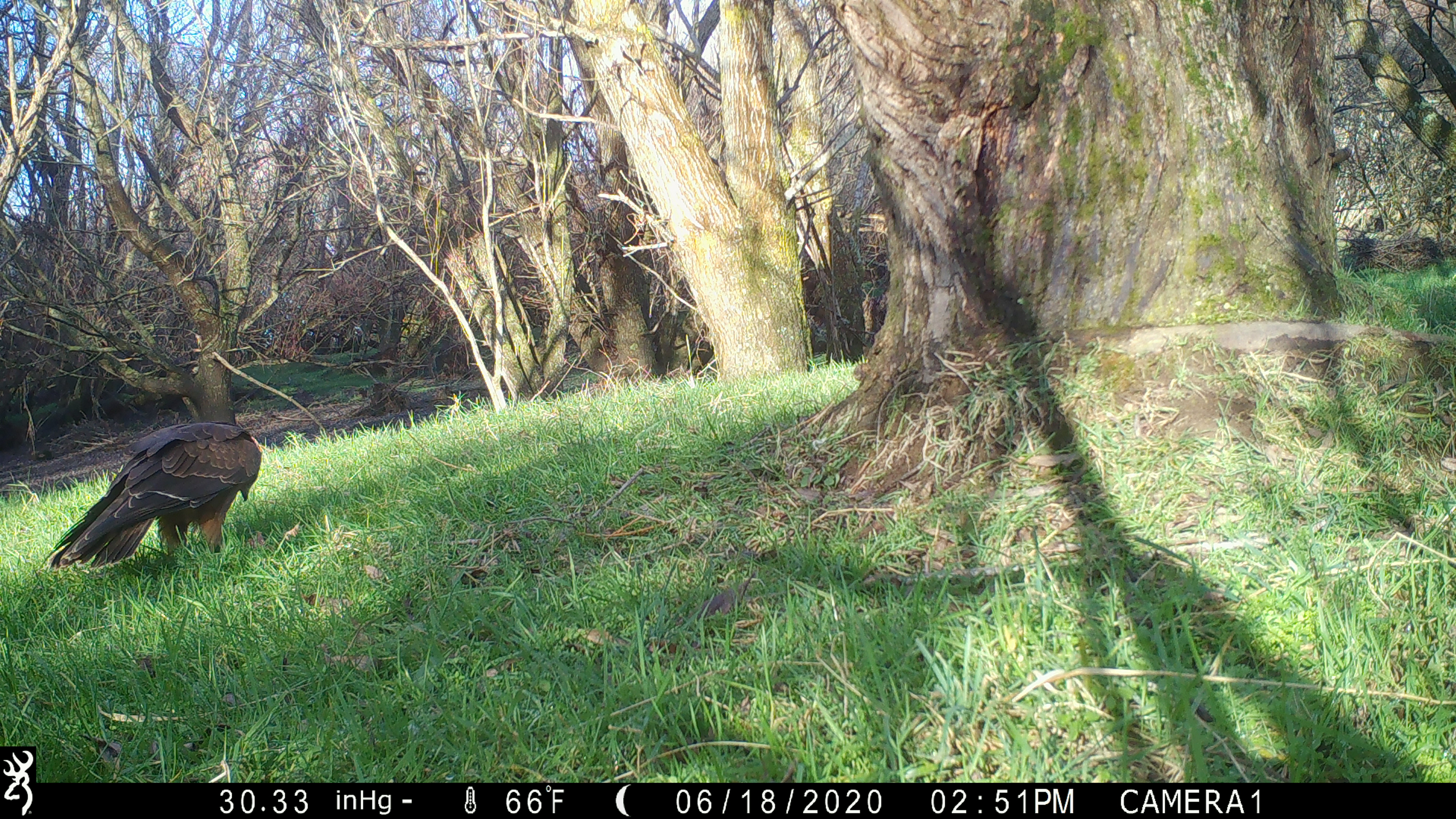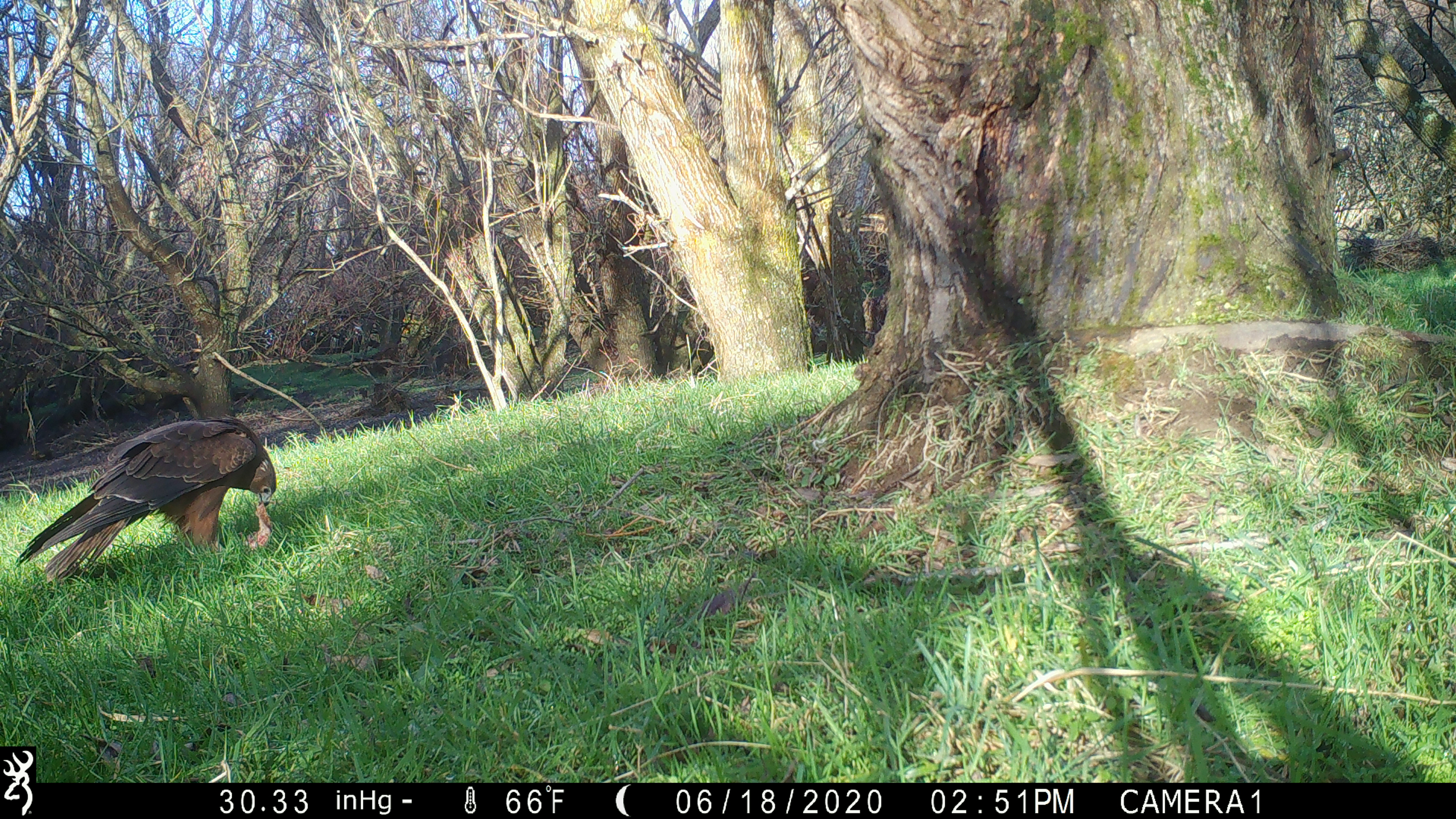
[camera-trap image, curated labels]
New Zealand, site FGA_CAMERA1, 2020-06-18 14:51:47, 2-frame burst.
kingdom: Animalia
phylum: Chordata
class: Aves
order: Accipitriformes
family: Accipitridae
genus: Circus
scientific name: Circus approximans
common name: swamp harrier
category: harrier